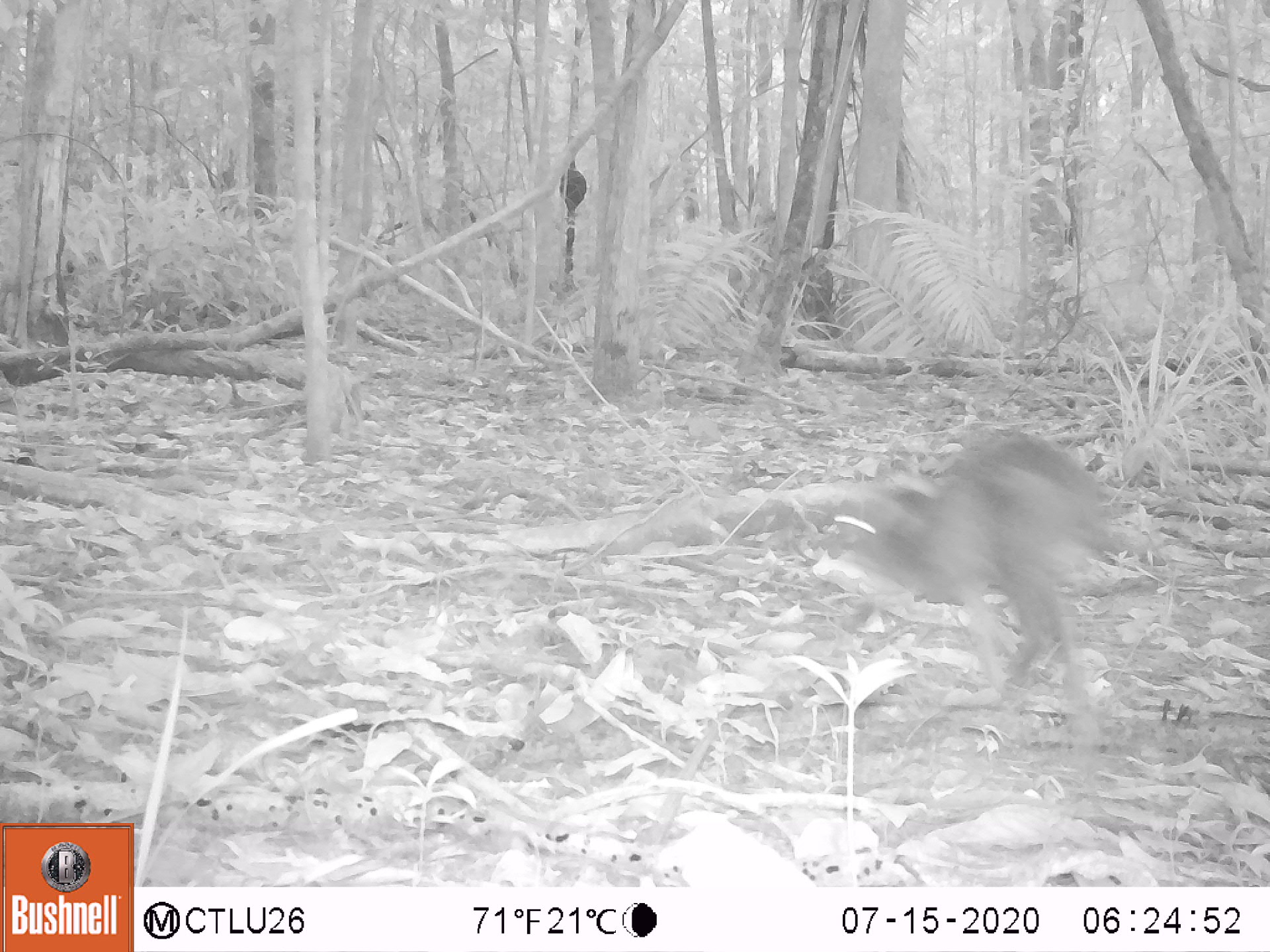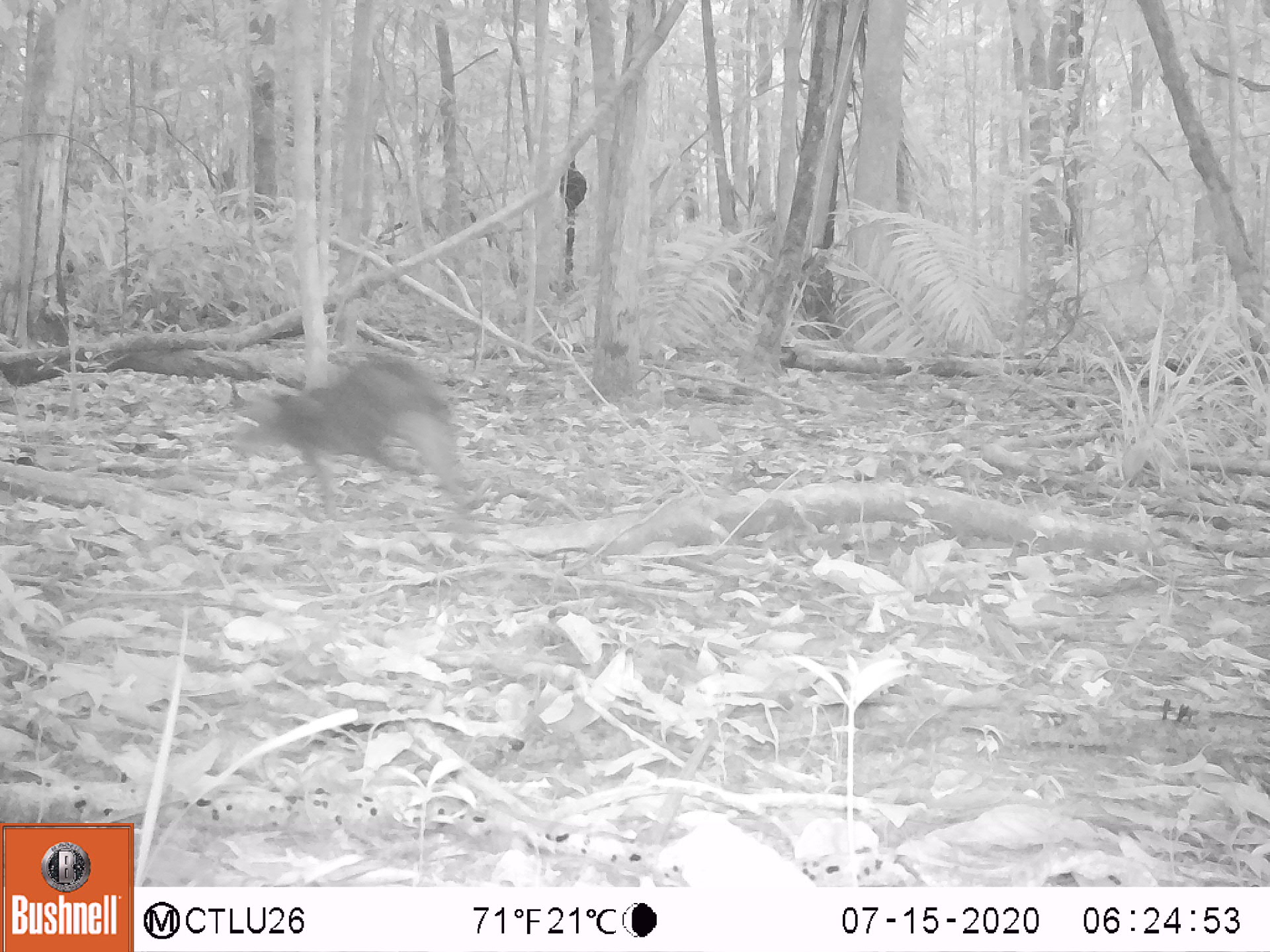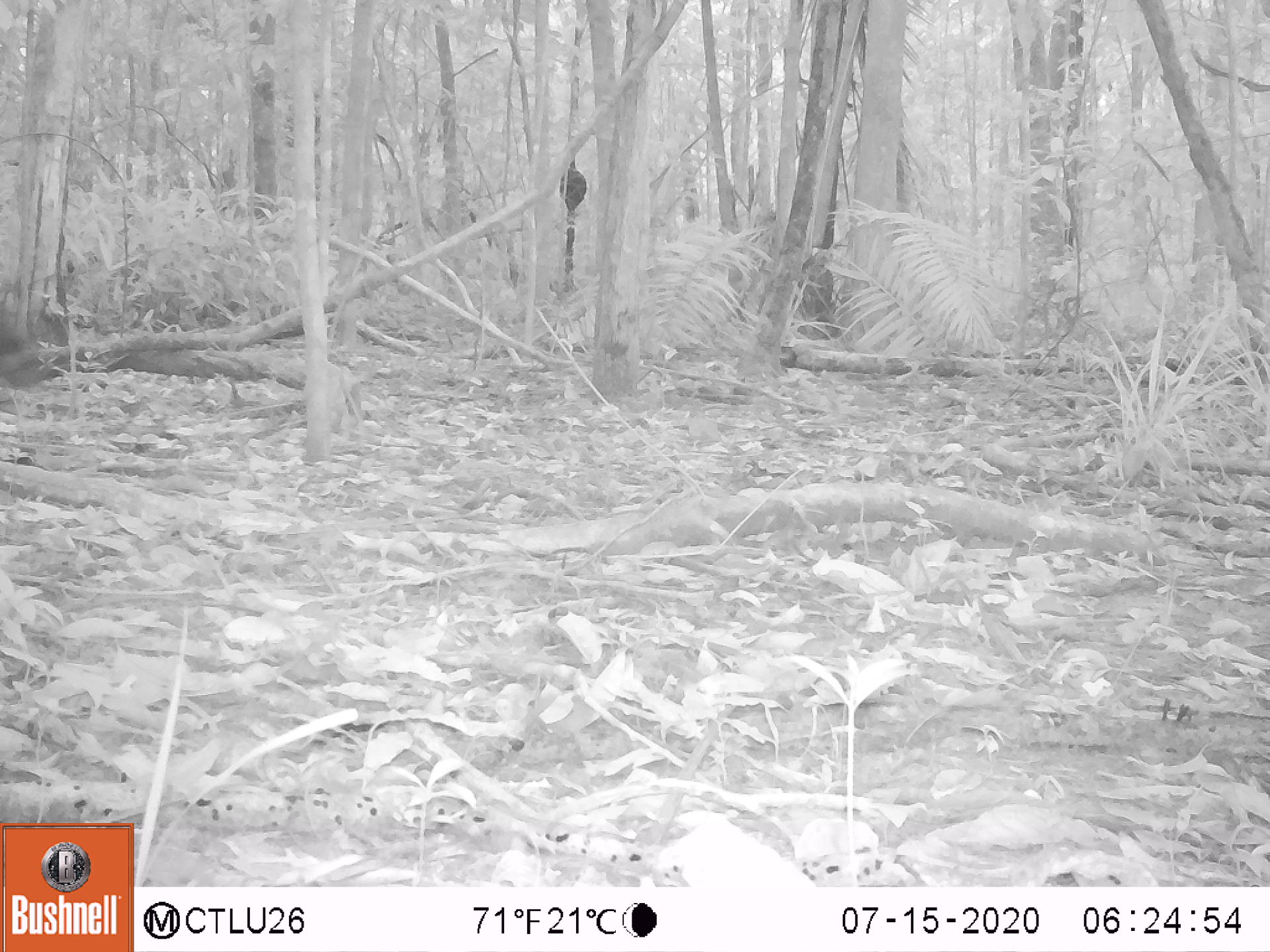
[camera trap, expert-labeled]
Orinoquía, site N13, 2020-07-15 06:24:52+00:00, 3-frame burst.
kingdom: Animalia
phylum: Chordata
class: Mammalia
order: Rodentia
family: Dasyproctidae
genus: Dasyprocta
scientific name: Dasyprocta fuliginosa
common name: black agouti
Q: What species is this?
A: Black agouti (Dasyprocta fuliginosa).